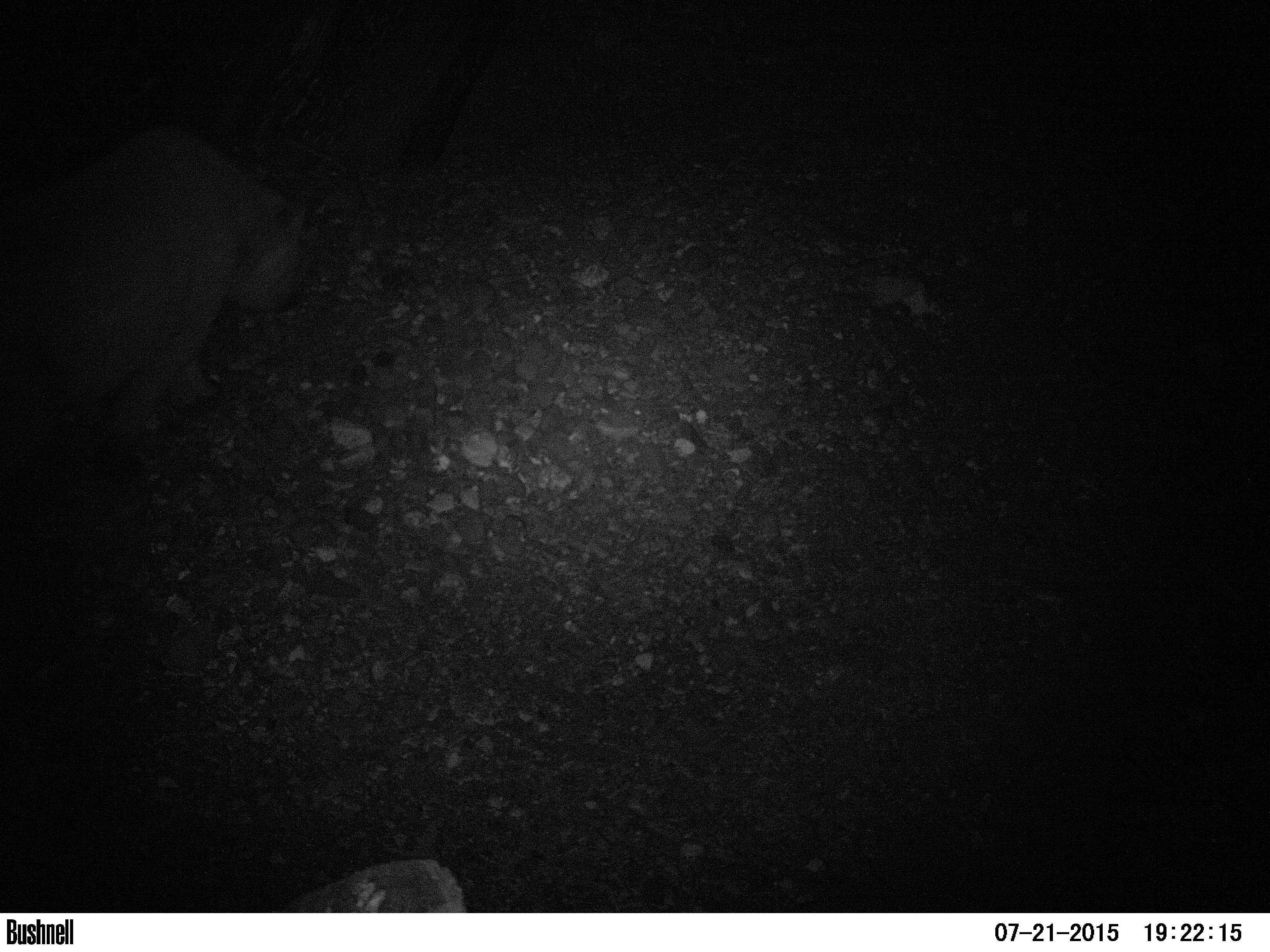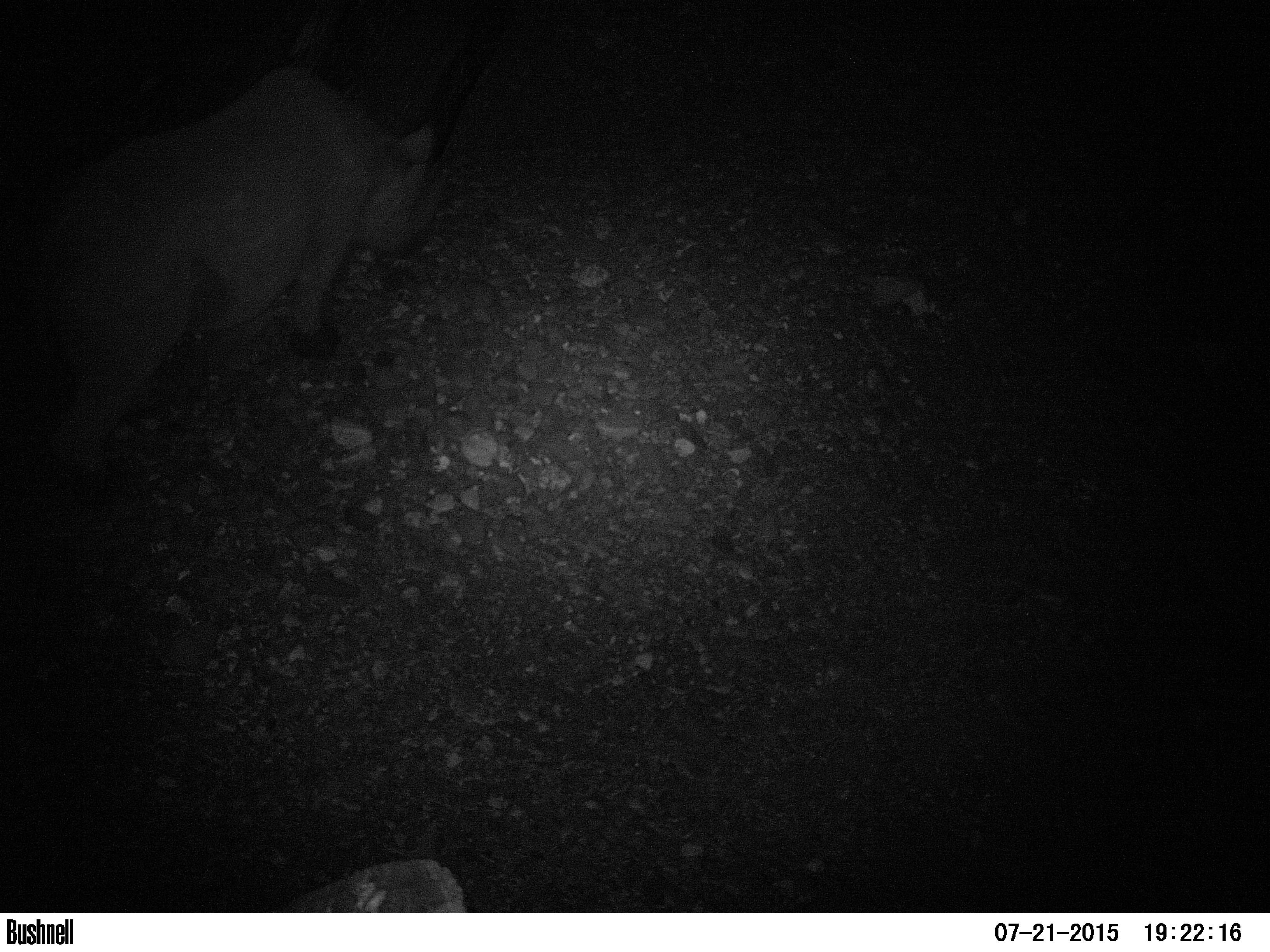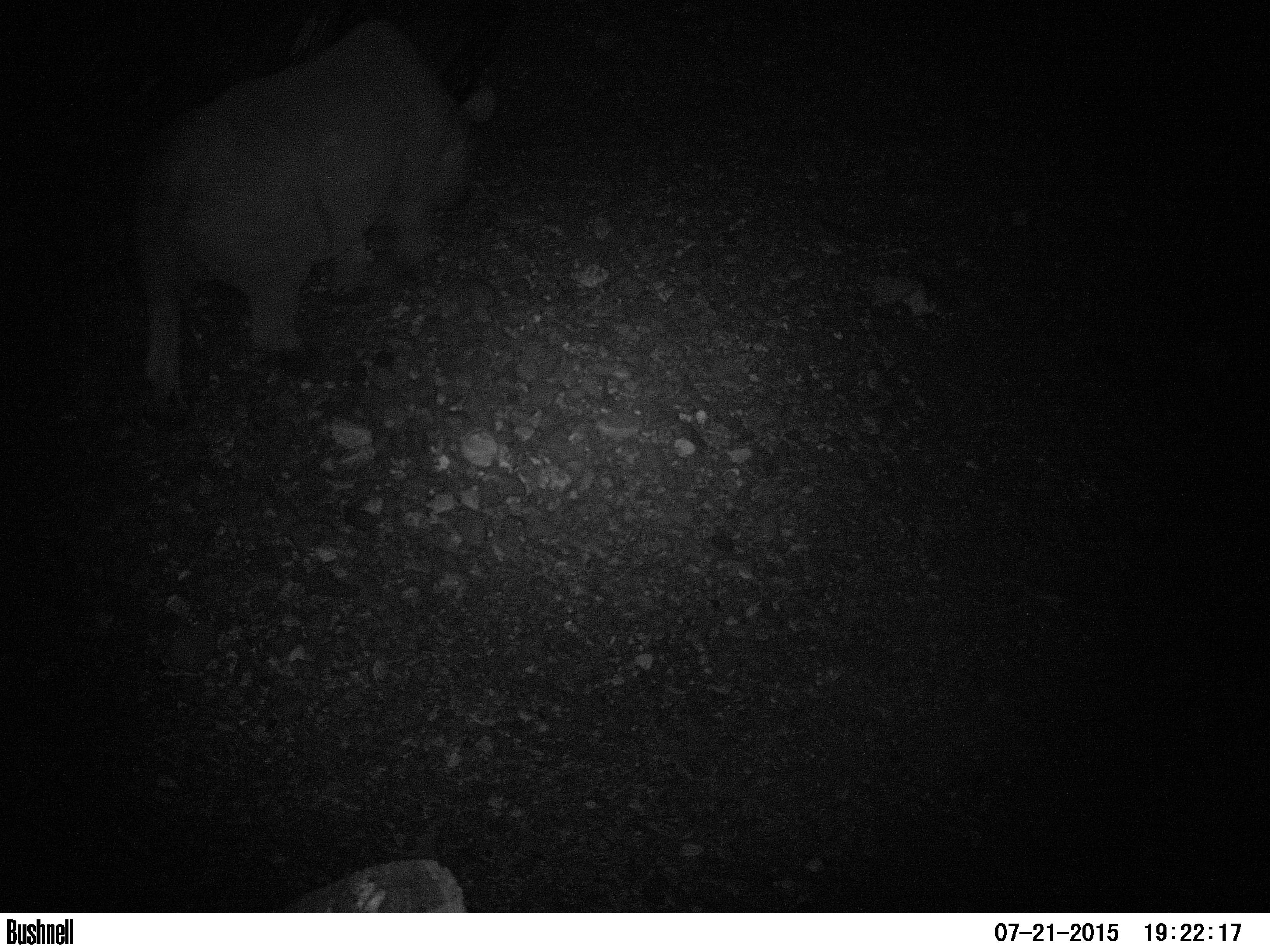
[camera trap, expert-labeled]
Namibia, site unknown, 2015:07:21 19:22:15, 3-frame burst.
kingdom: Animalia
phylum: Chordata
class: Mammalia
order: Perissodactyla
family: Rhinocerotidae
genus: Diceros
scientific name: Diceros bicornis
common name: black rhinoceros